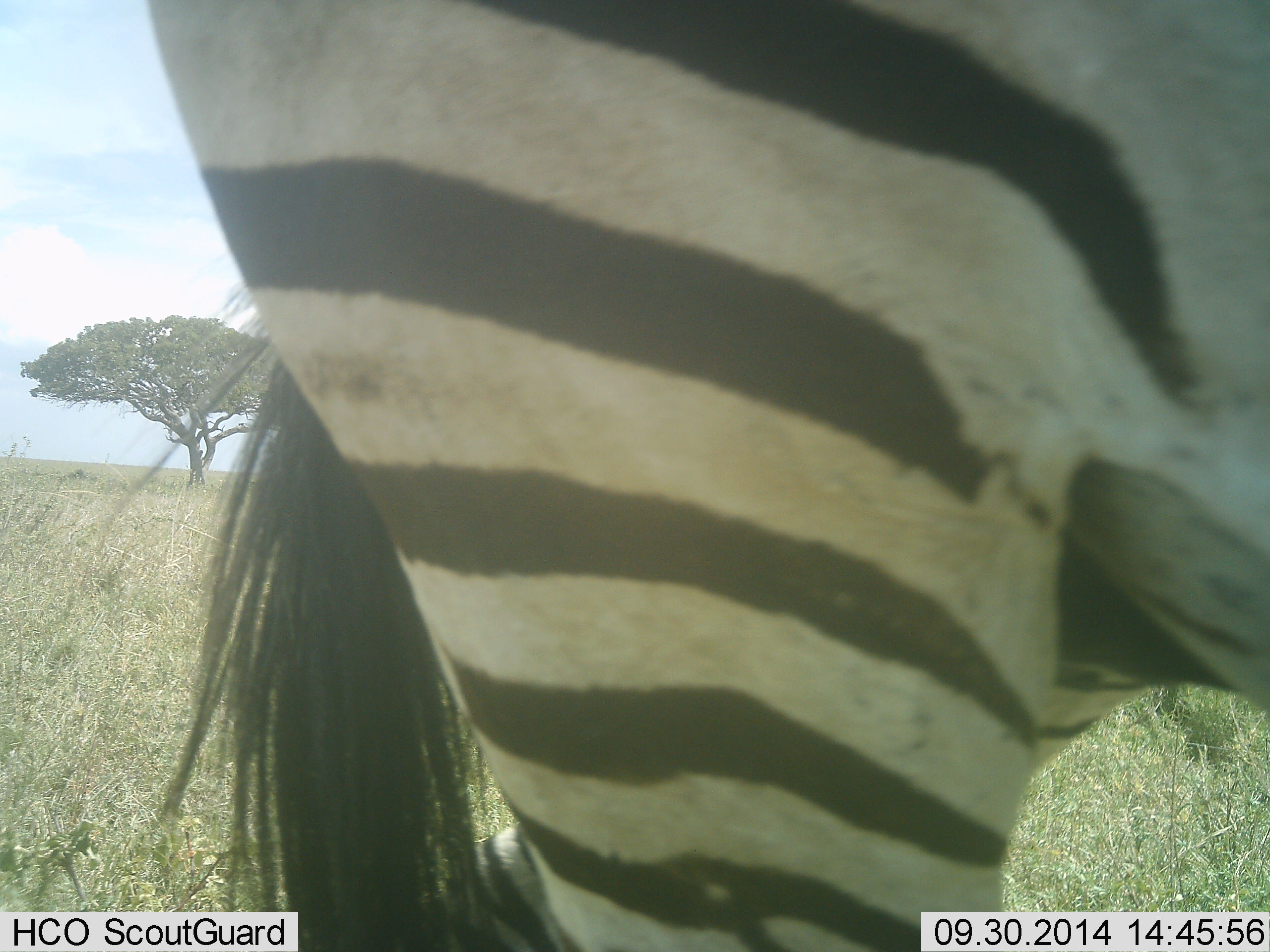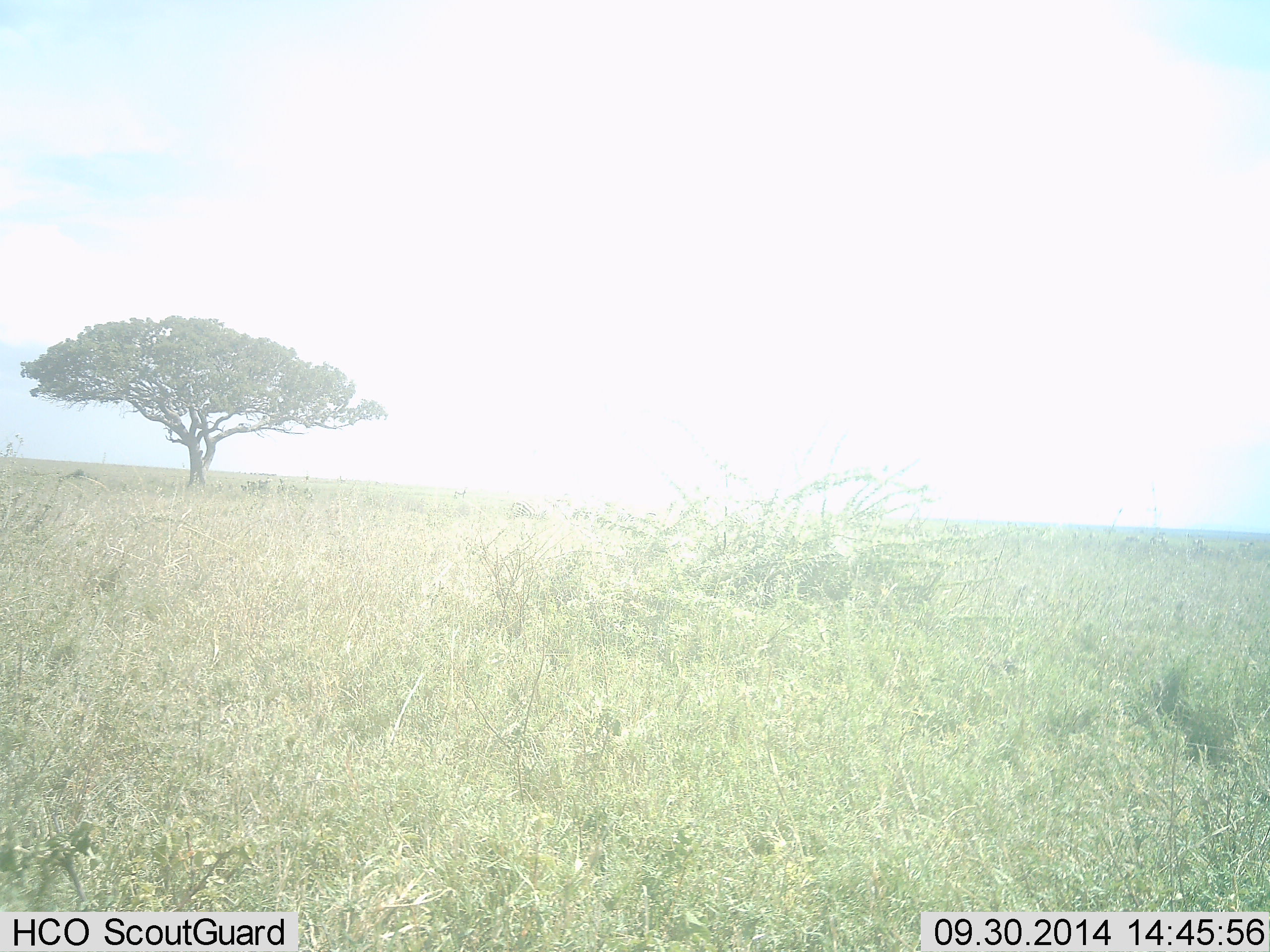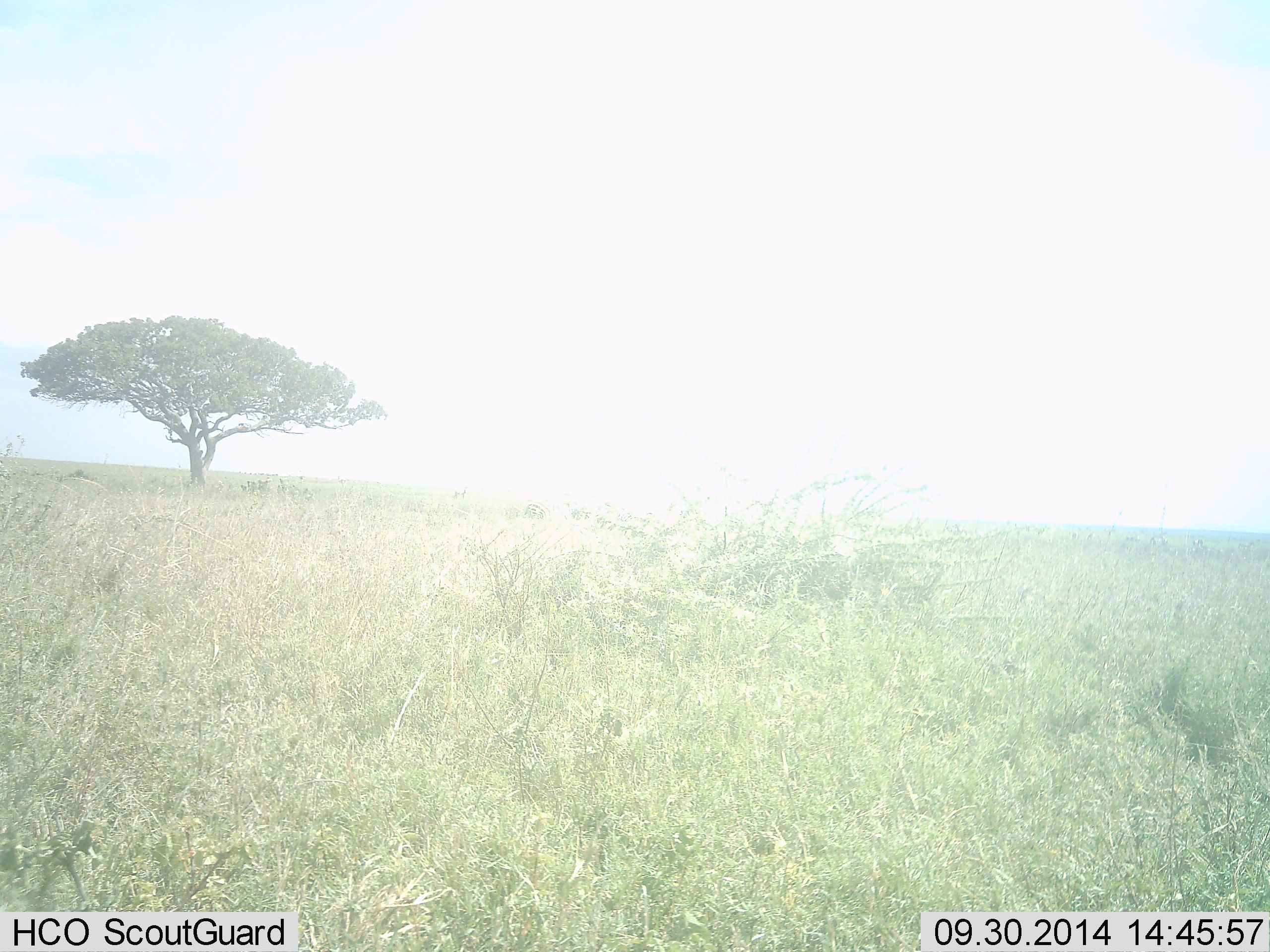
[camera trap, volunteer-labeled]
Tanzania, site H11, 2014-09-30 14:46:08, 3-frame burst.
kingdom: Animalia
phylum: Chordata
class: Mammalia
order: Perissodactyla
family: Equidae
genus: Equus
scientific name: Equus quagga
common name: plains zebra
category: zebra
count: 1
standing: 10%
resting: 0%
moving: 90%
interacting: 0%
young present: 0%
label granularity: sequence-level